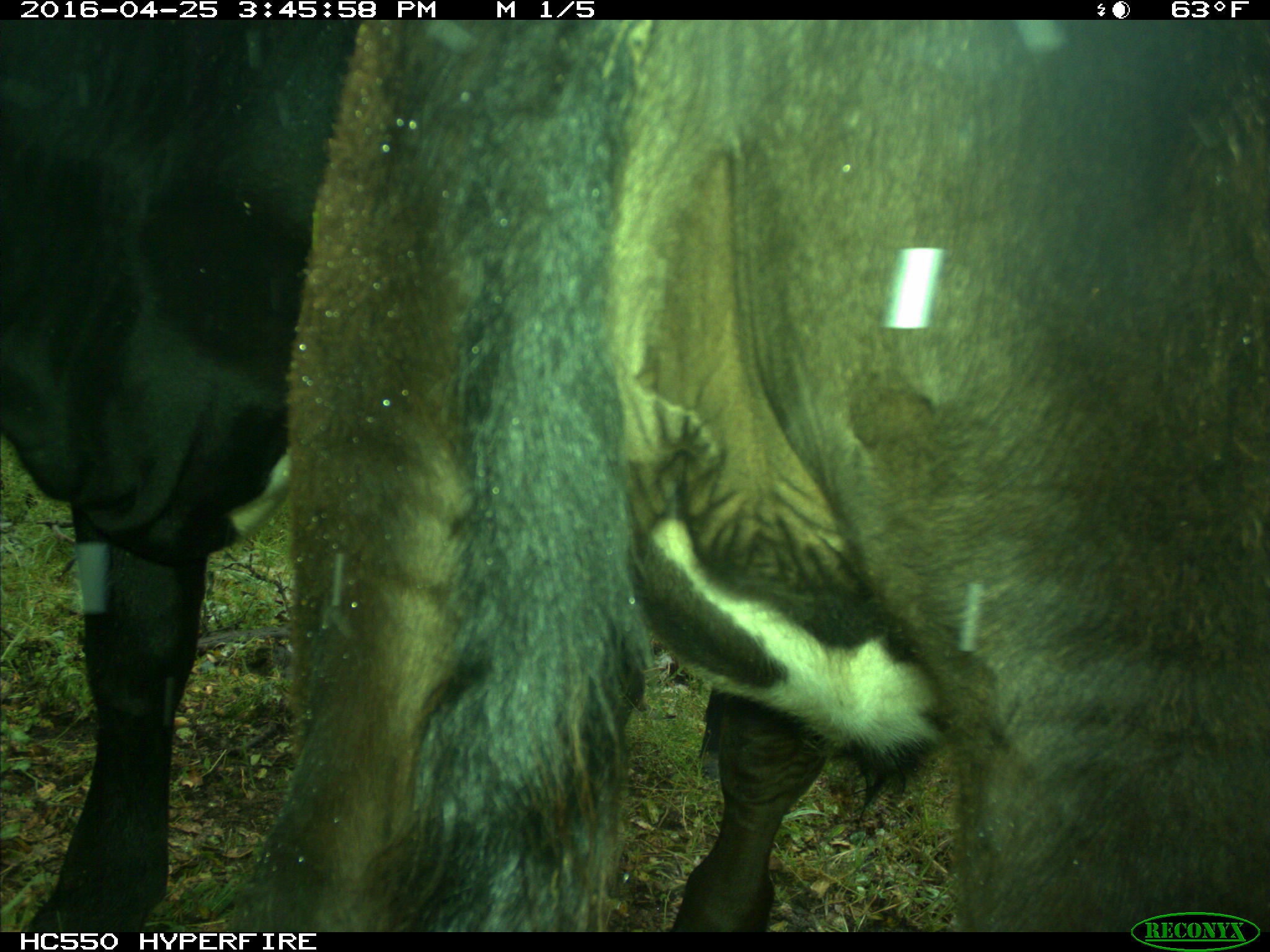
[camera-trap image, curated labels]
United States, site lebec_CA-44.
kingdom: Animalia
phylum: Chordata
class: Mammalia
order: Artiodactyla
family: Bovidae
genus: Bos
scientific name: Bos taurus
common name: domestic cow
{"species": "Bos taurus (domestic cow)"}